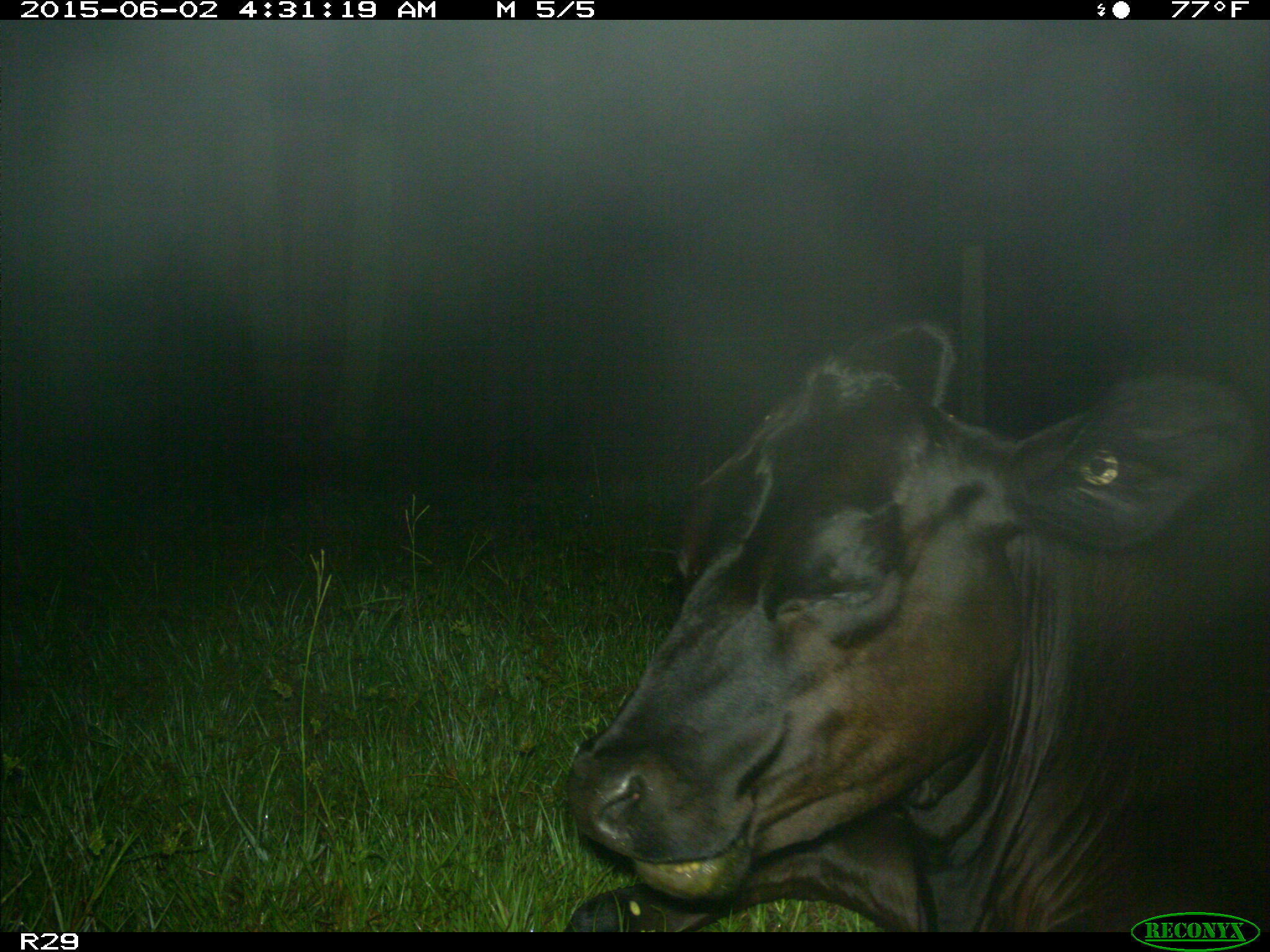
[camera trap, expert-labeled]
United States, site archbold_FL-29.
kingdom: Animalia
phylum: Chordata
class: Mammalia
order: Artiodactyla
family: Bovidae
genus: Bos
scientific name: Bos taurus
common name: domestic cow